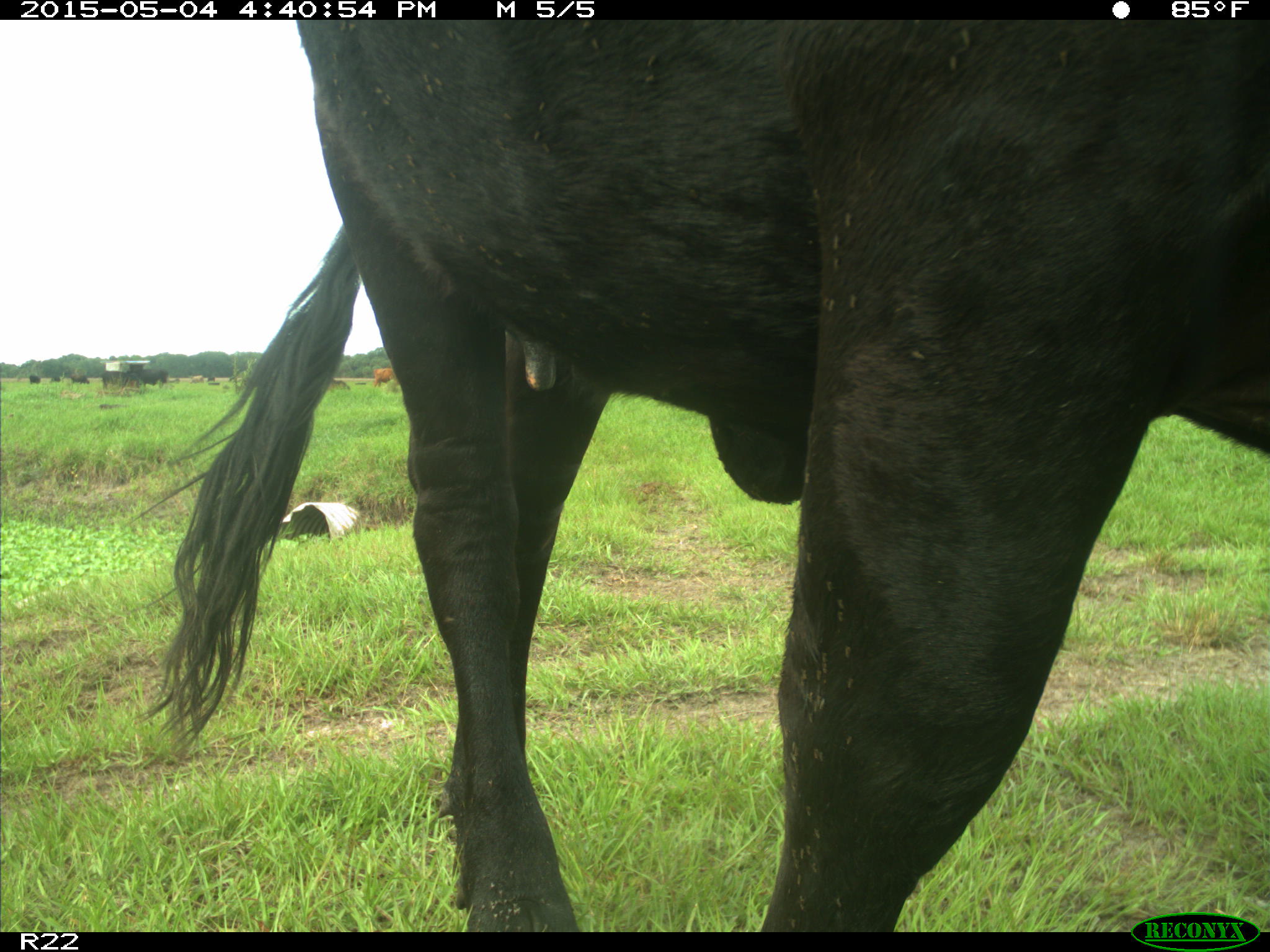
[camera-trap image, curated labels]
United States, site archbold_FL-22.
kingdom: Animalia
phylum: Chordata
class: Mammalia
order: Artiodactyla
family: Bovidae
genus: Bos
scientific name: Bos taurus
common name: domestic cow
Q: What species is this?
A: Bos taurus (domestic cow).